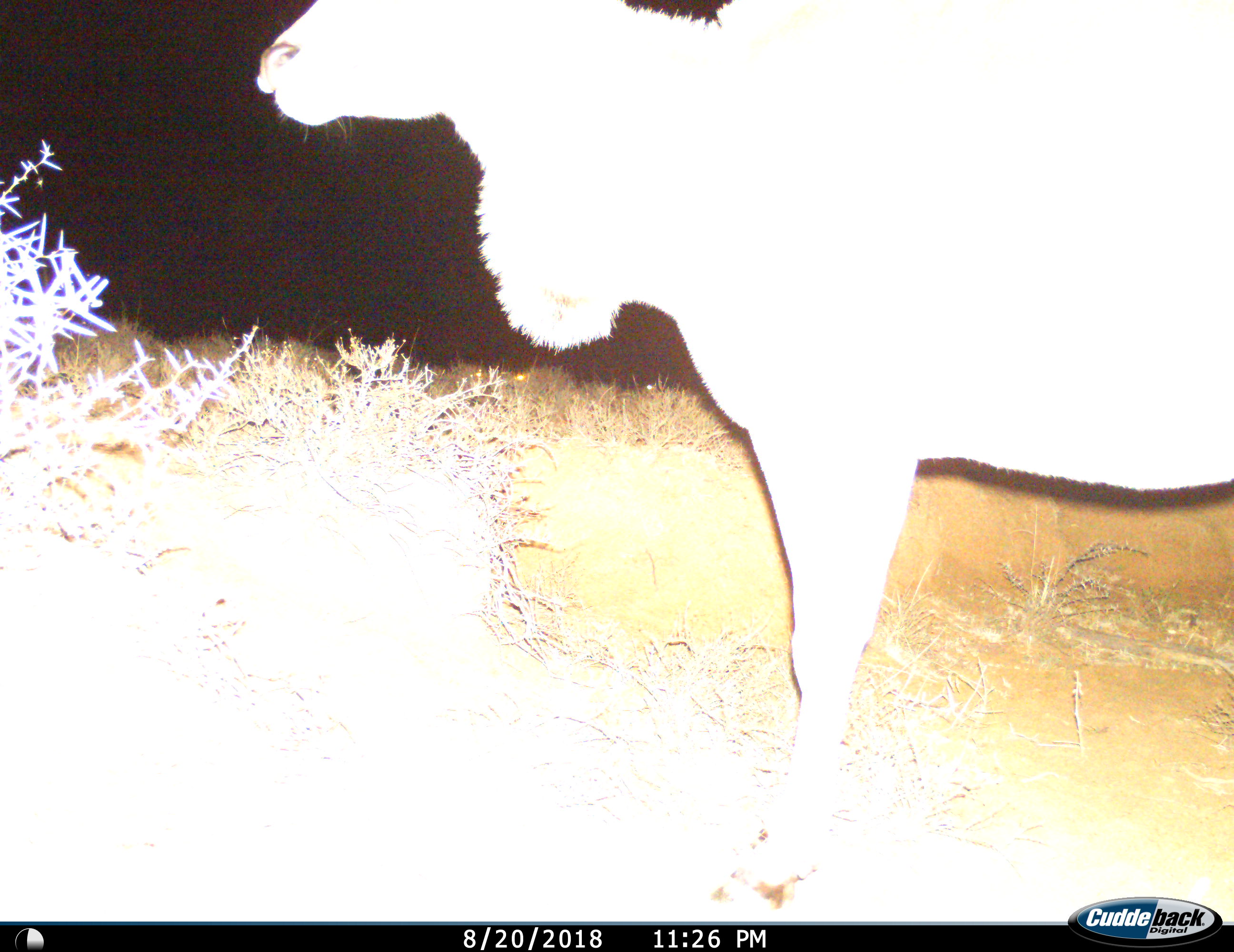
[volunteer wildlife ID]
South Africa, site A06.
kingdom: Animalia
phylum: Chordata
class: Mammalia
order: Artiodactyla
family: Bovidae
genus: Tragelaphus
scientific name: Tragelaphus oryx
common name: eland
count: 1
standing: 100%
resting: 0%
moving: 0%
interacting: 0%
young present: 0%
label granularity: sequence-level